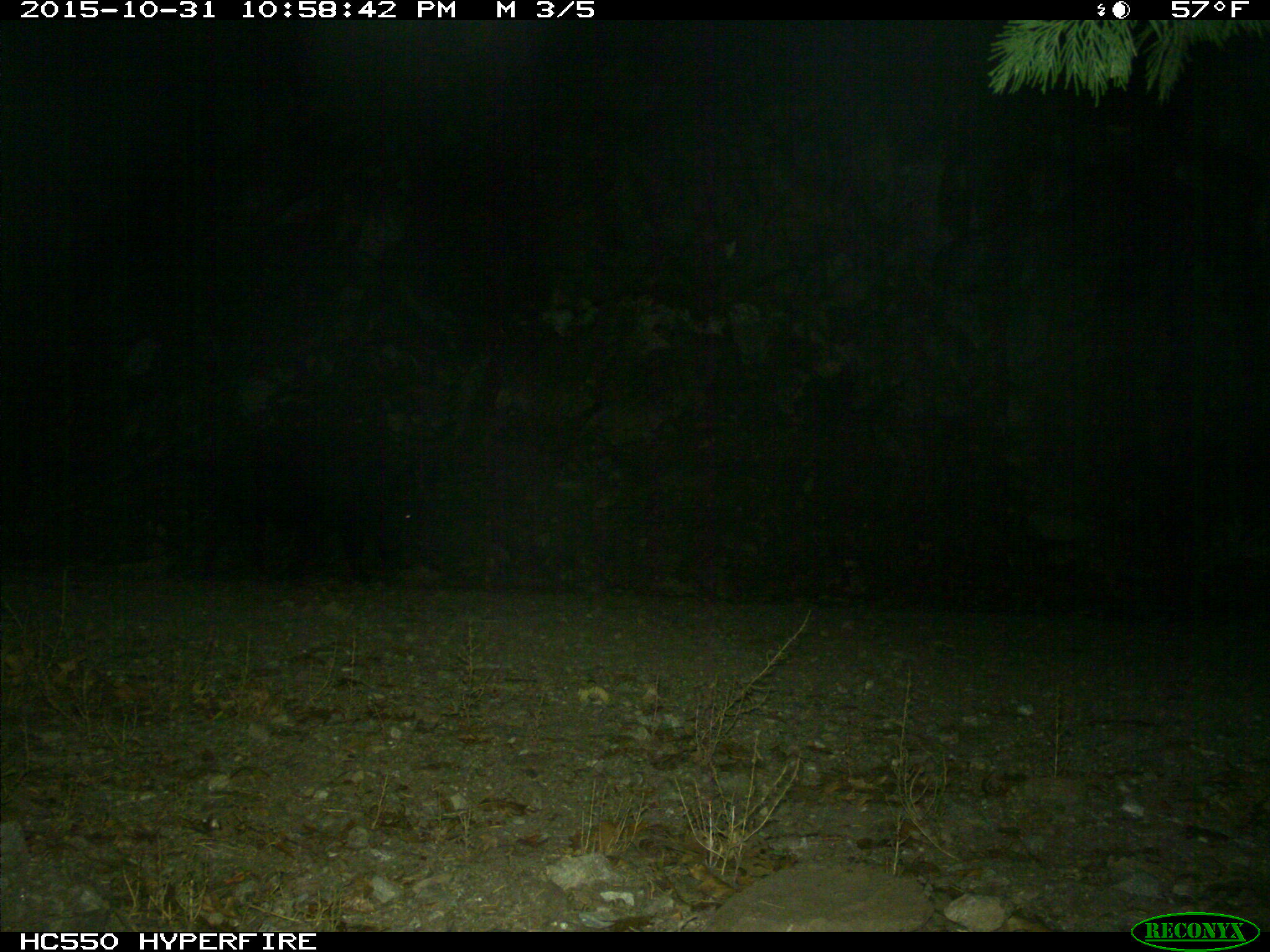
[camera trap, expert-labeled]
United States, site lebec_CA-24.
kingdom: Animalia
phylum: Chordata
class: Mammalia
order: Artiodactyla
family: Suidae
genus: Sus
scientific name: Sus scrofa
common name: wild boar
Sus scrofa (wild boar).